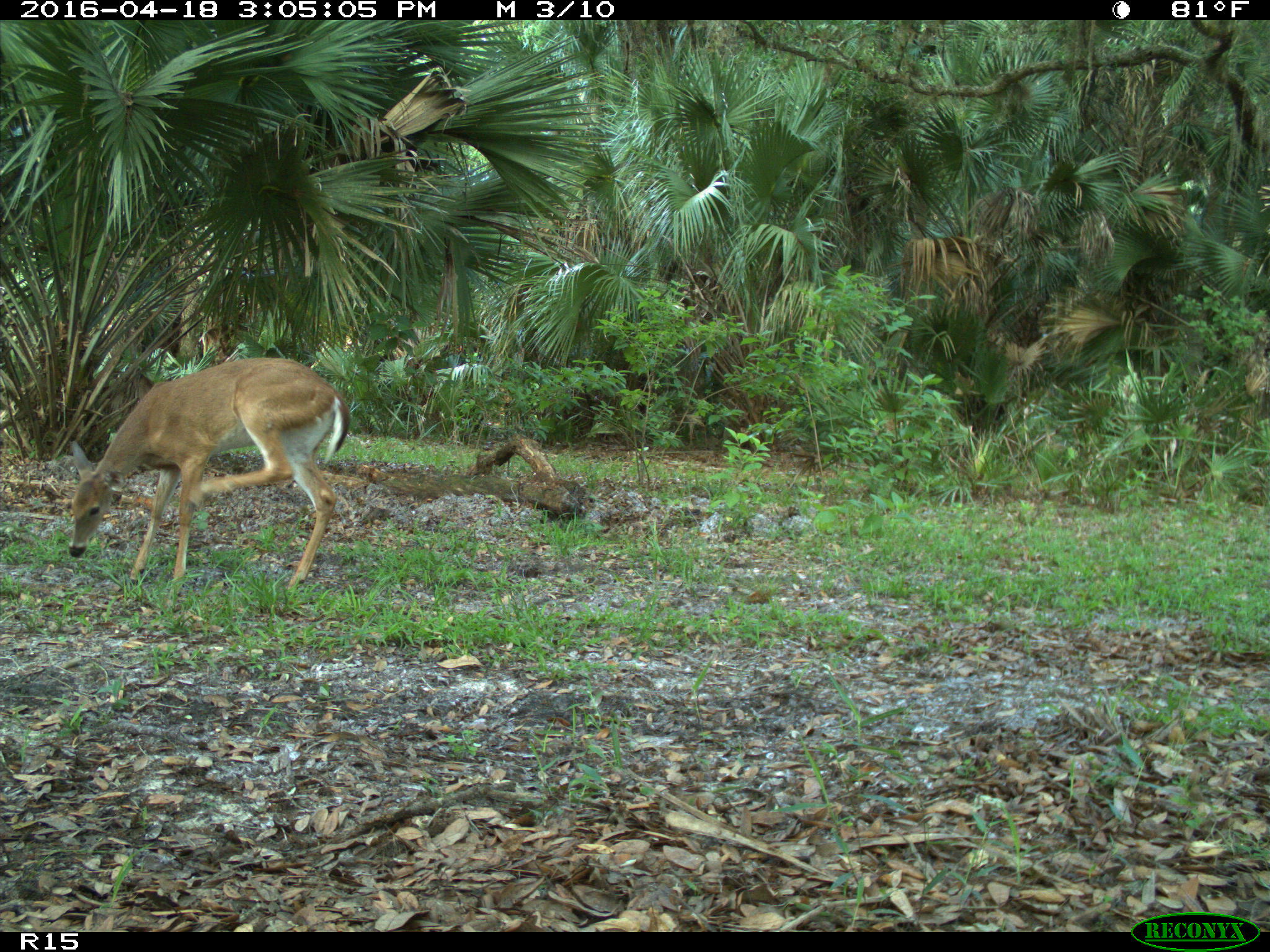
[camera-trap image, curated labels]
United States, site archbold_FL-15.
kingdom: Animalia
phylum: Chordata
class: Mammalia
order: Artiodactyla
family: Cervidae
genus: Odocoileus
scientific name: Odocoileus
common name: deer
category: unidentified deer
Unidentified deer (deer) (Odocoileus).